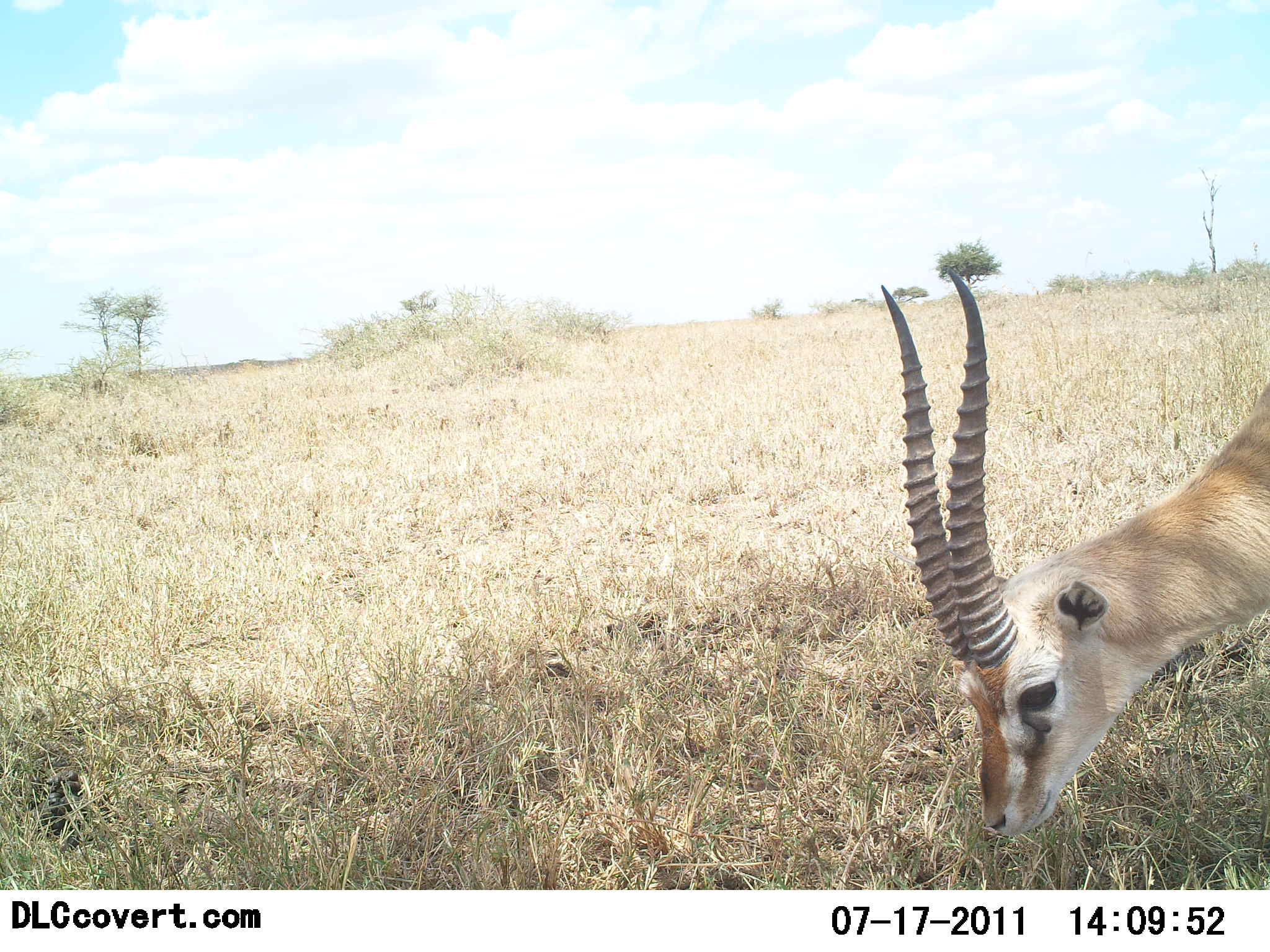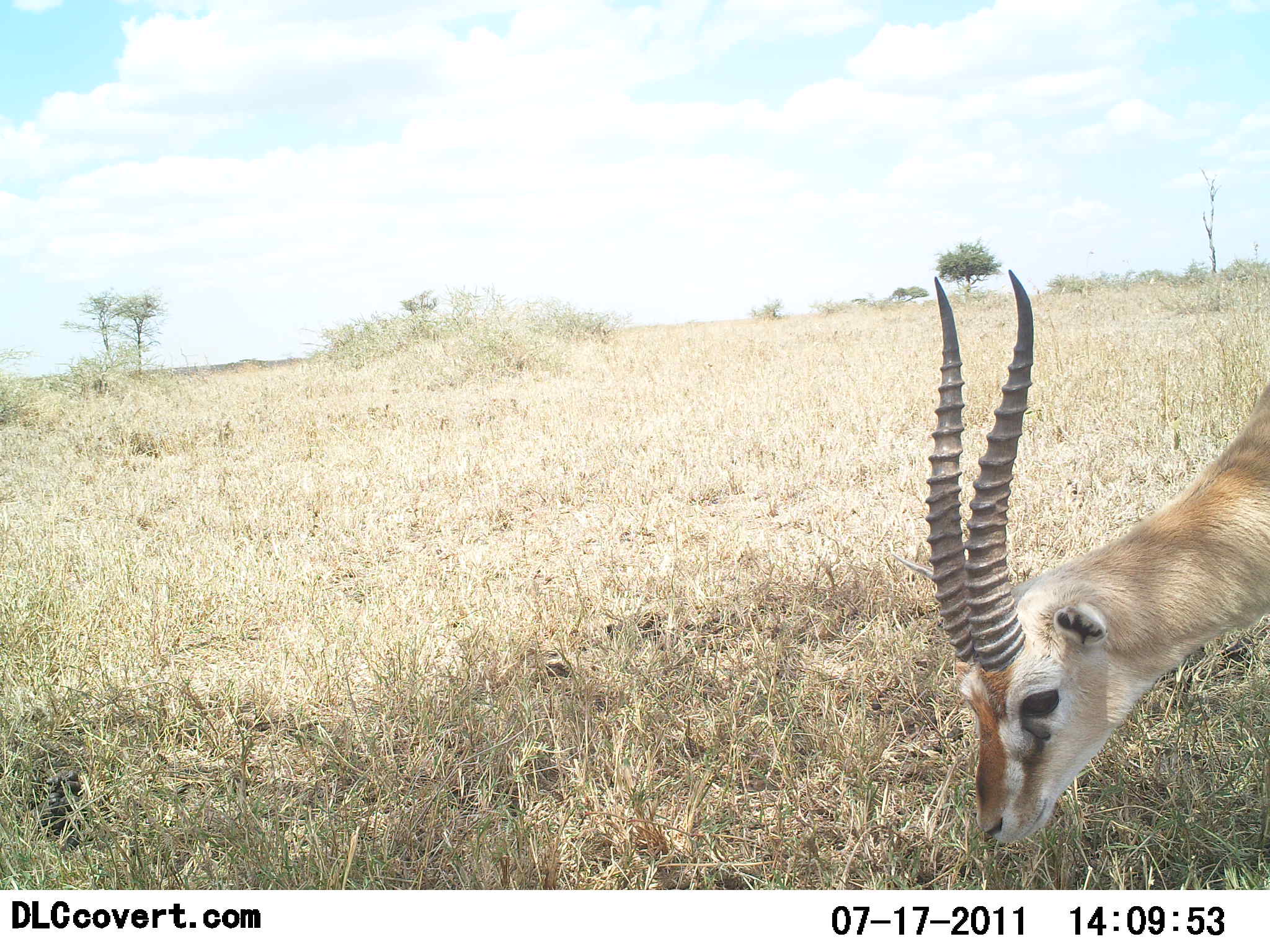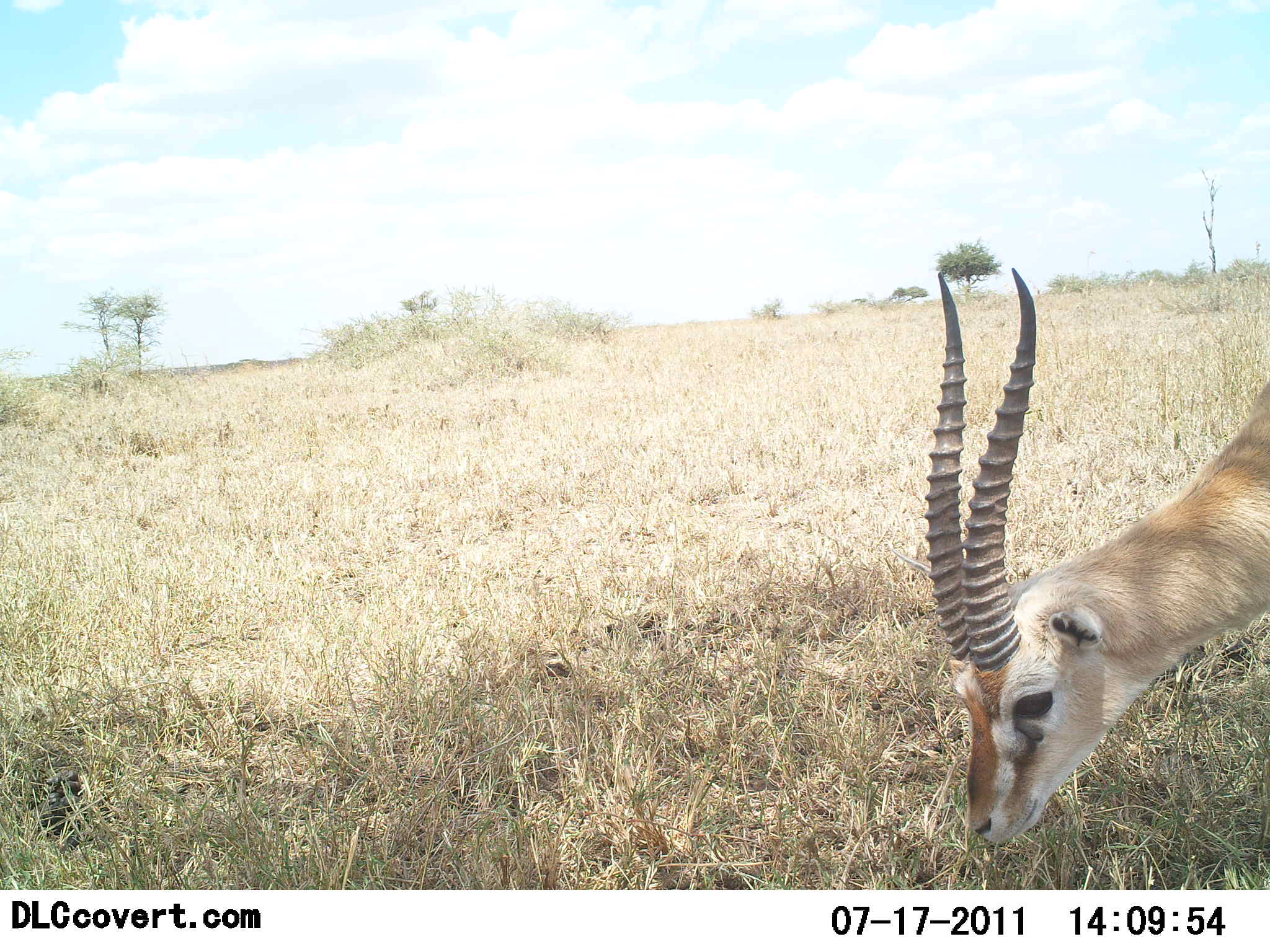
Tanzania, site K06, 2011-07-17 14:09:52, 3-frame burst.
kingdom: Animalia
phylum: Chordata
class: Mammalia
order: Artiodactyla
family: Bovidae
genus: Eudorcas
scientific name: Eudorcas thomsonii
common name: thomson's gazelle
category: gazellethomsons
Gazellethomsons (thomson's gazelle) (Eudorcas thomsonii), count 1. Behavior (volunteer vote fractions): standing 33%, resting 0%, moving 0%, interacting 0%. Young present (vote fraction): 0%. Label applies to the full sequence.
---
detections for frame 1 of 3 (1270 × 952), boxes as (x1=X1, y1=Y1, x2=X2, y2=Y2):
animal: (x1=874, y1=266, x2=1270, y2=837)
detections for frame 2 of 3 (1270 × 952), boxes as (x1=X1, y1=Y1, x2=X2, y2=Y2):
animal: (x1=926, y1=270, x2=1270, y2=853)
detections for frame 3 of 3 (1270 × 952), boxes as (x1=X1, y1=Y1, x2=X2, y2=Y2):
animal: (x1=920, y1=269, x2=1270, y2=854)